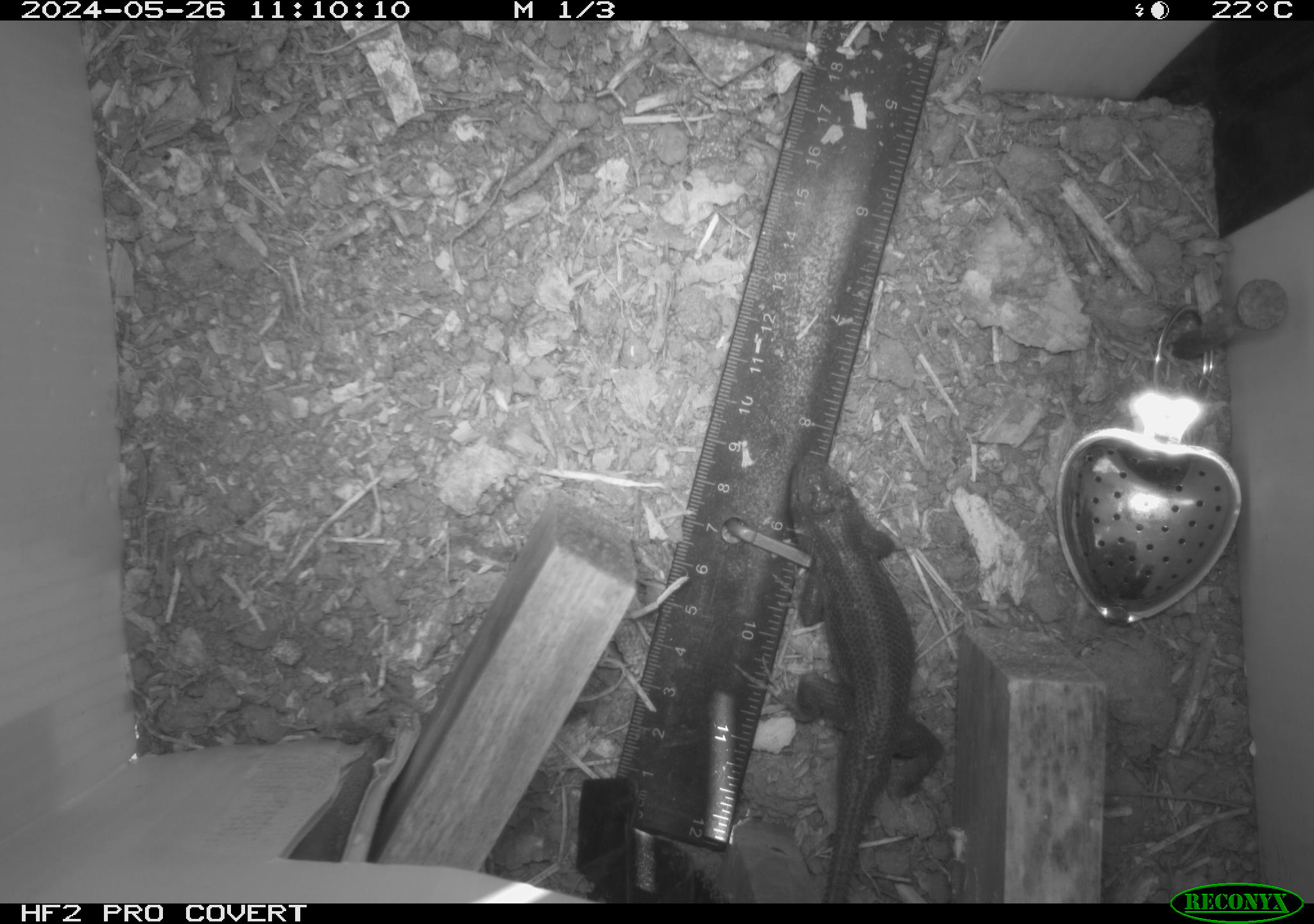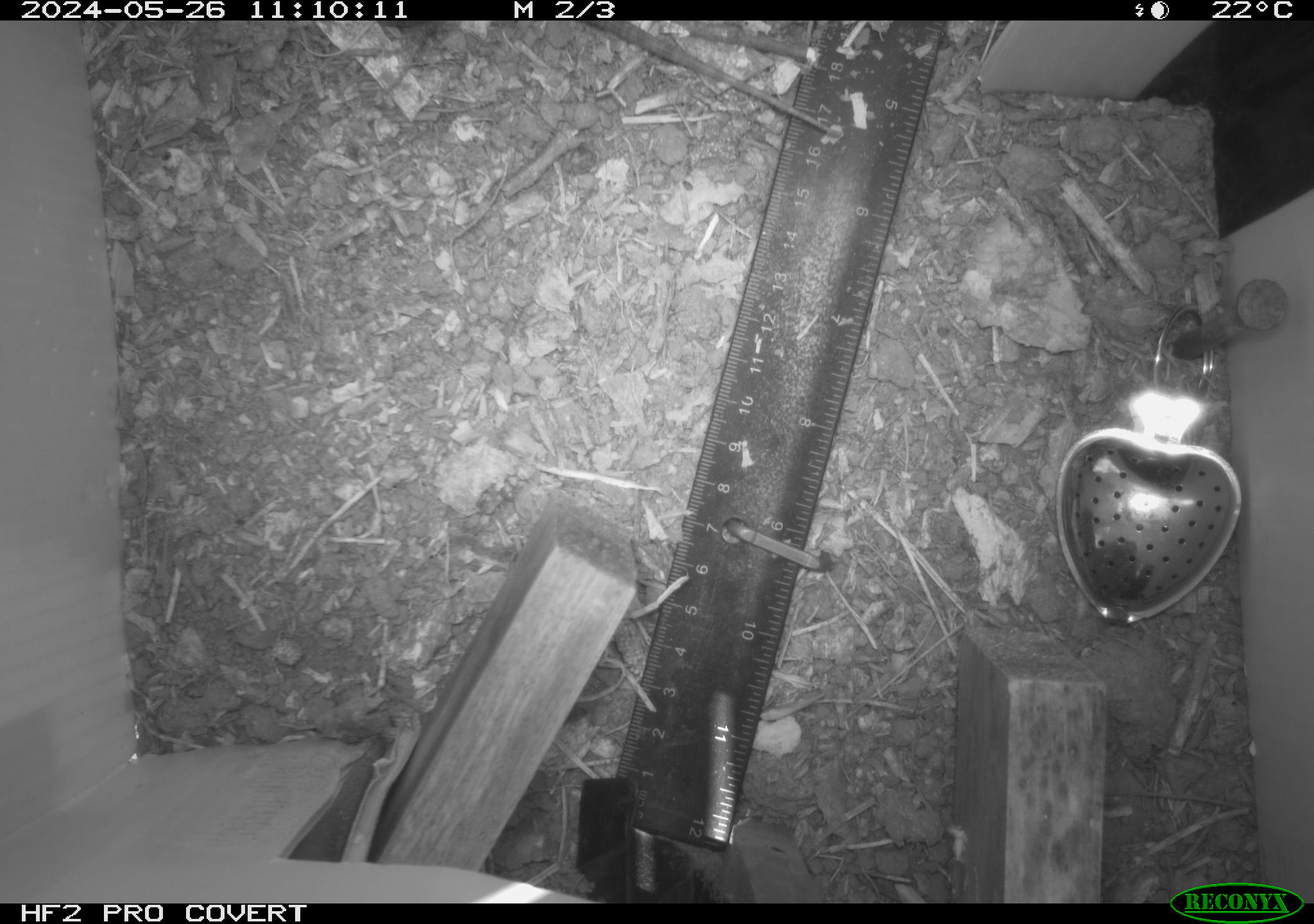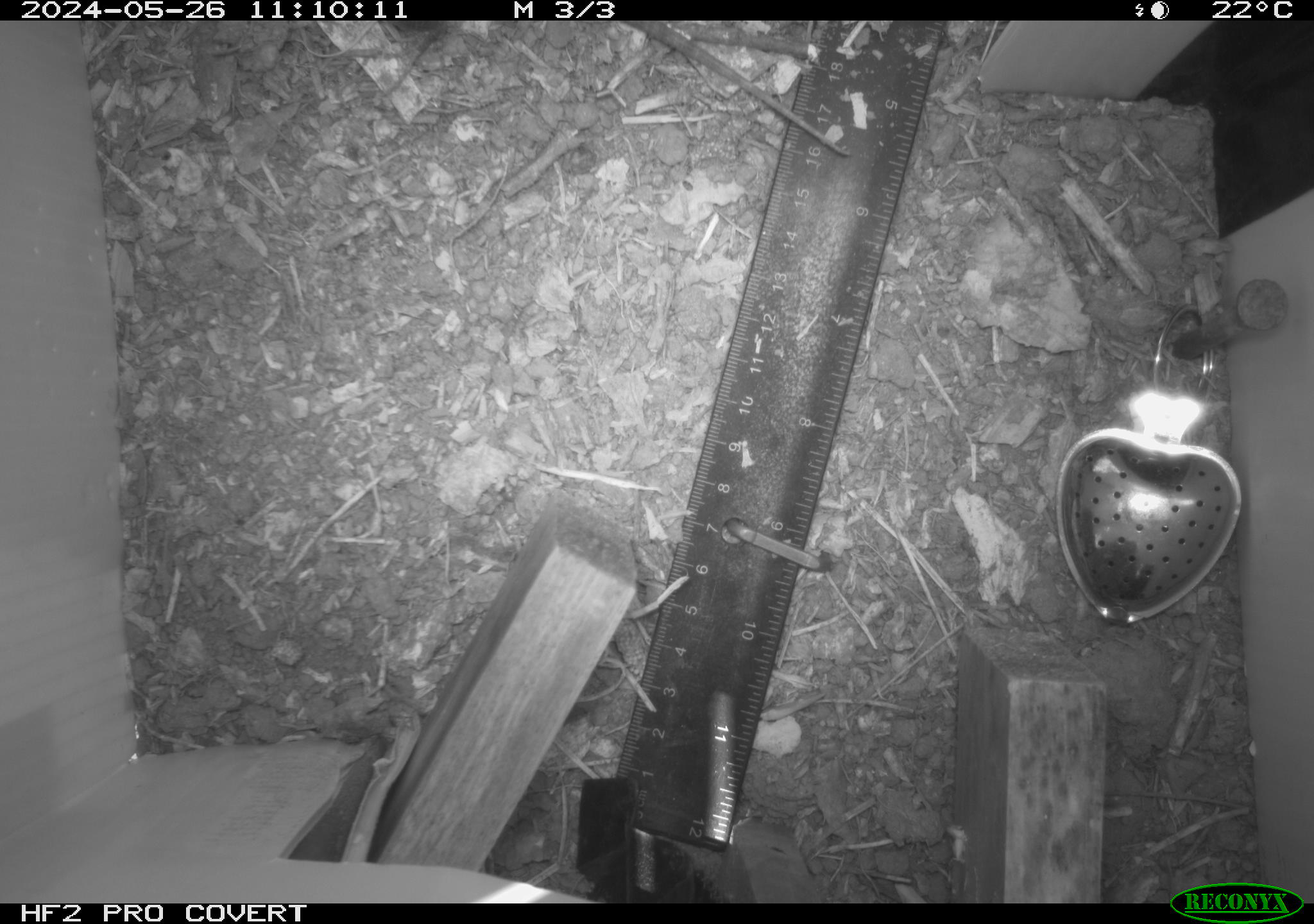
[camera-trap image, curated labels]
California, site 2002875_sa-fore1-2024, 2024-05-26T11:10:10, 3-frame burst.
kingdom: Animalia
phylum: Chordata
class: Reptilia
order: Squamata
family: Phrynosomatidae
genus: Sceloporus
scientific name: Sceloporus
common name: spiny lizards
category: sceloporus species